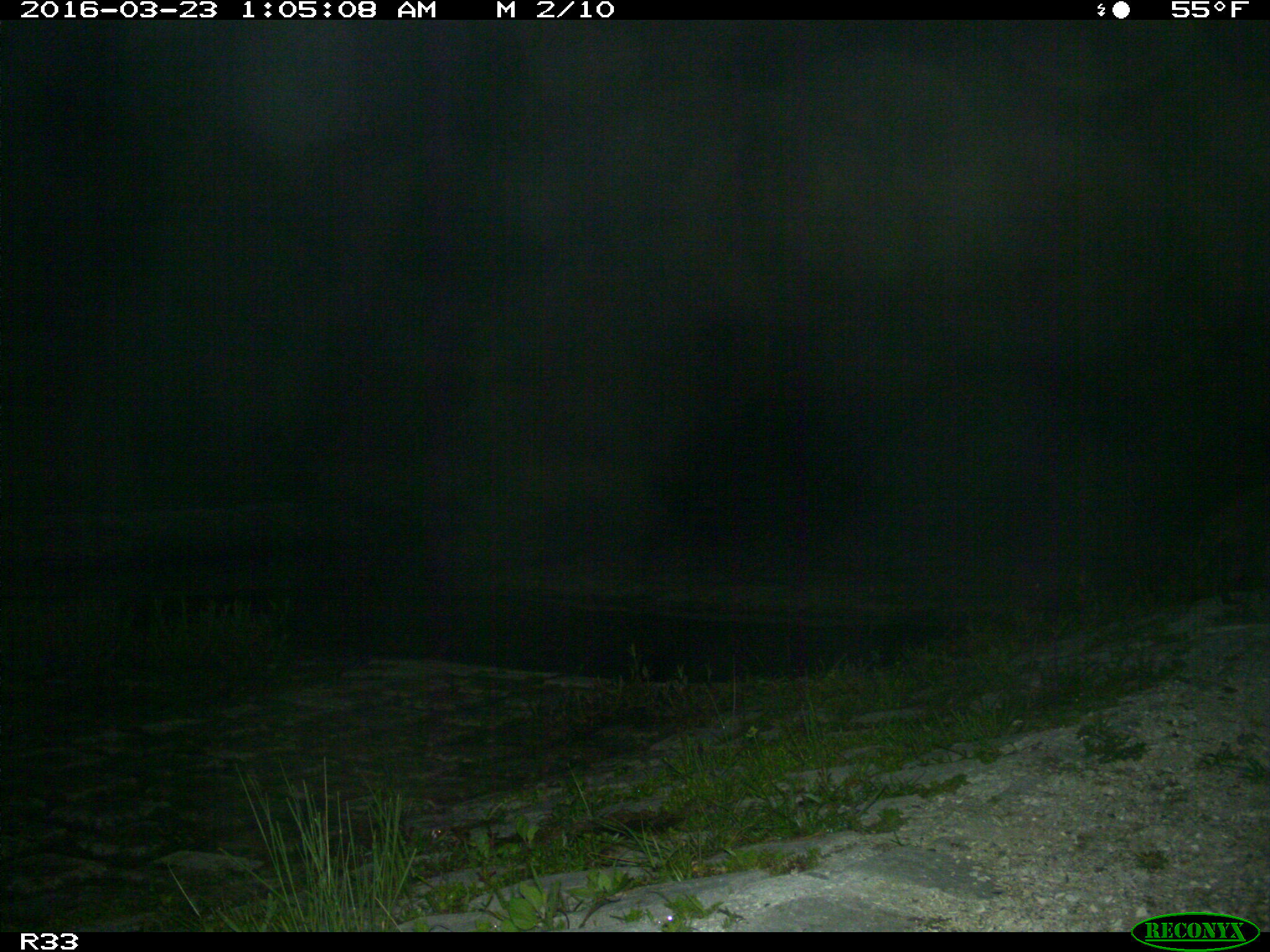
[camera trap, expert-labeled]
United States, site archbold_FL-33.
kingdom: Animalia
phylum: Chordata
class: Mammalia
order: Carnivora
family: Procyonidae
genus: Procyon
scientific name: Procyon lotor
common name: common raccoon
Procyon lotor (common raccoon).